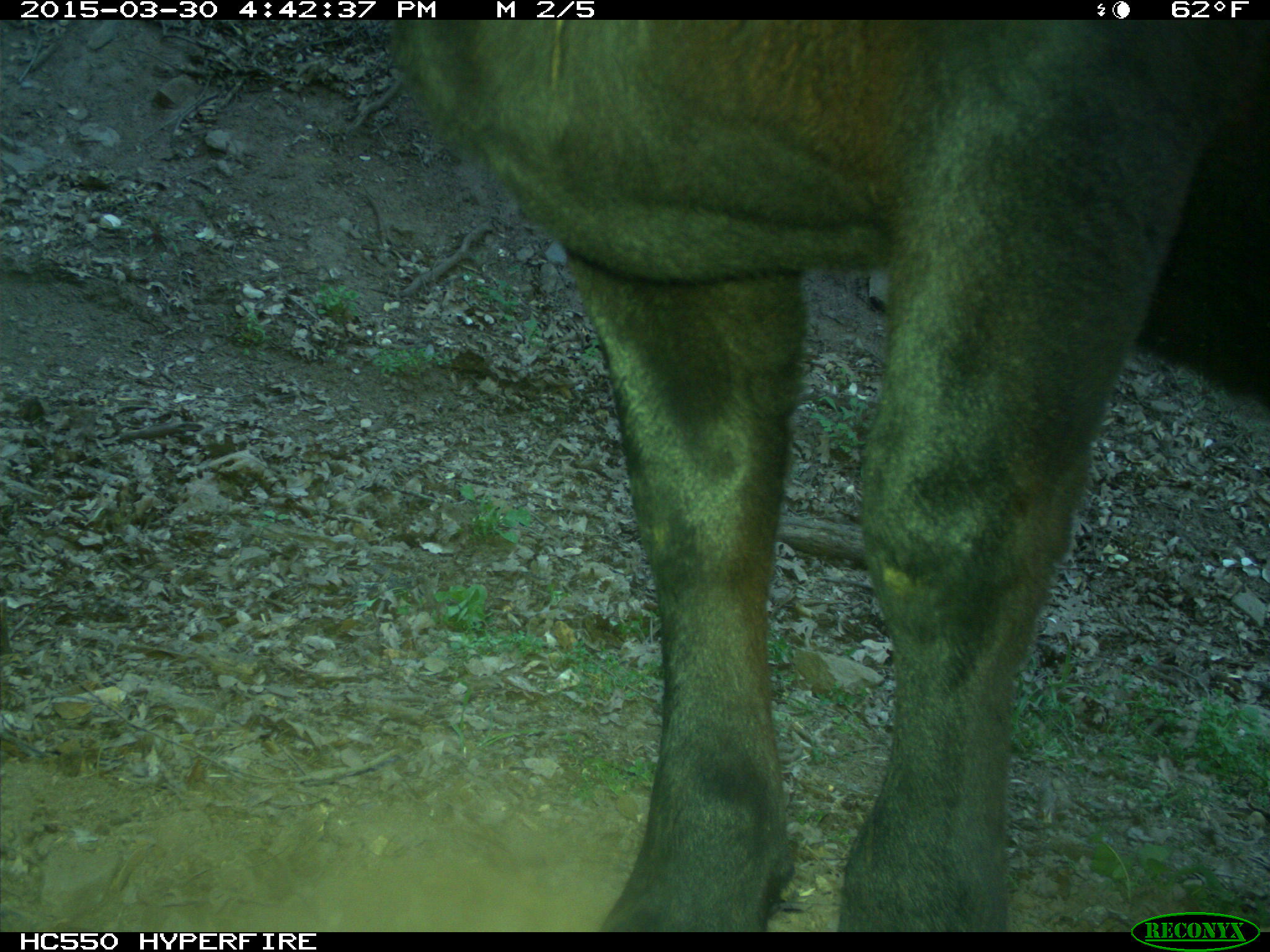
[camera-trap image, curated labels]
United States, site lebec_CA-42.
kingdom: Animalia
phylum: Chordata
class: Mammalia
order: Artiodactyla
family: Bovidae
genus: Bos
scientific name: Bos taurus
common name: domestic cow